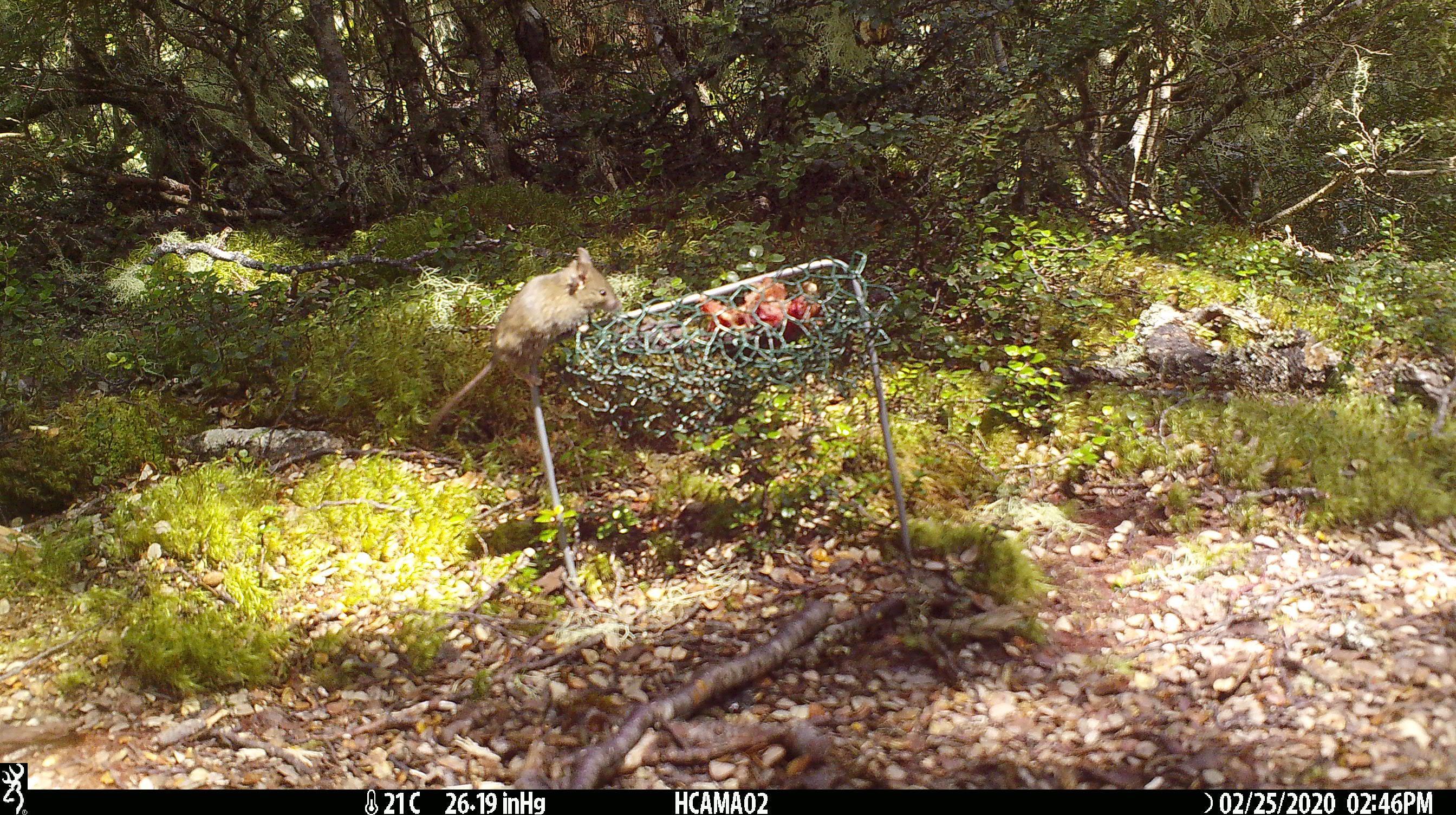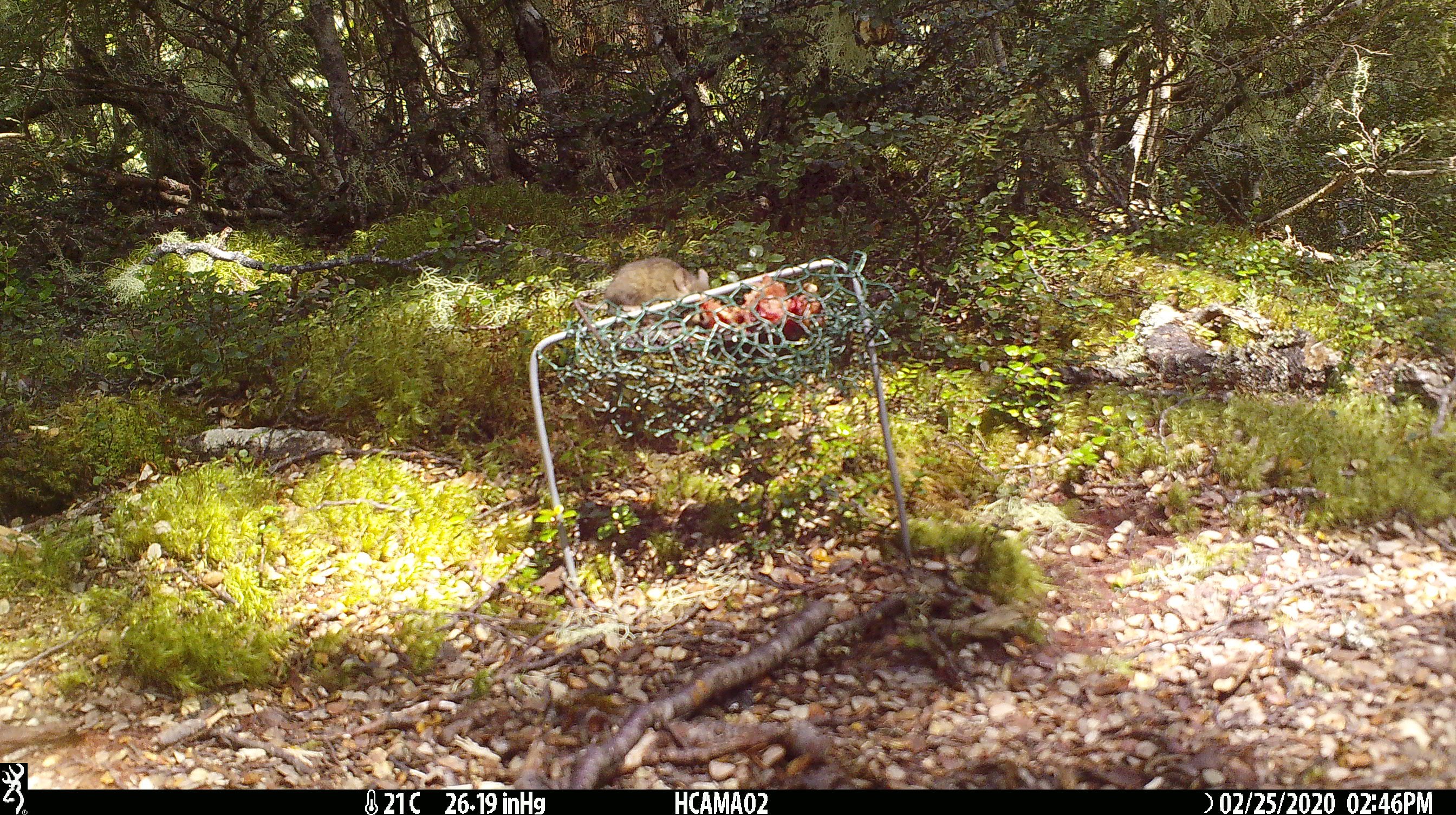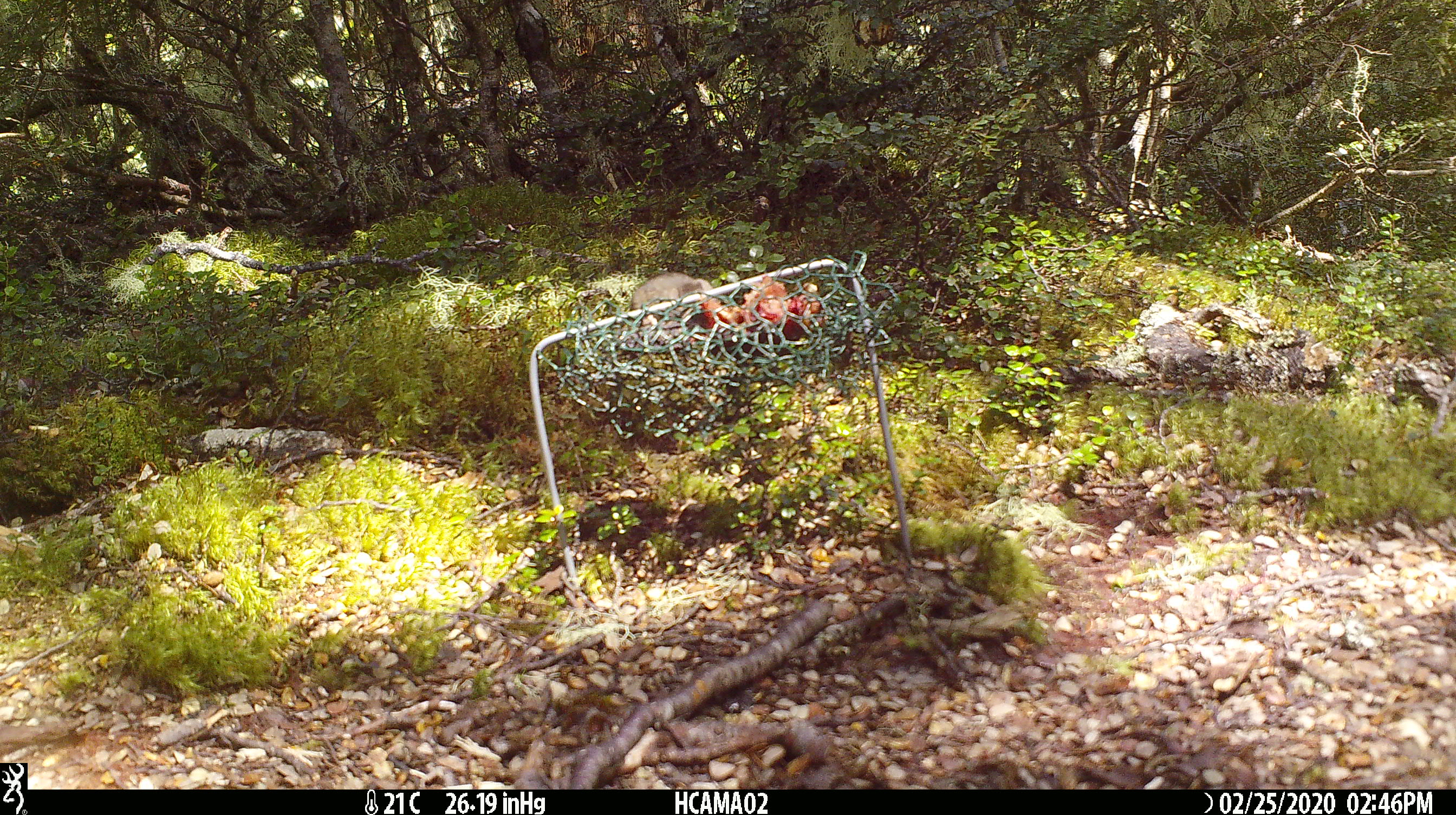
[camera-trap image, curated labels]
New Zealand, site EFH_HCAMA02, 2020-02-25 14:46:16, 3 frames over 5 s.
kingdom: Animalia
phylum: Chordata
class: Mammalia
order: Rodentia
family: Muridae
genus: Mus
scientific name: Mus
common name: mouse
Mouse (Mus).